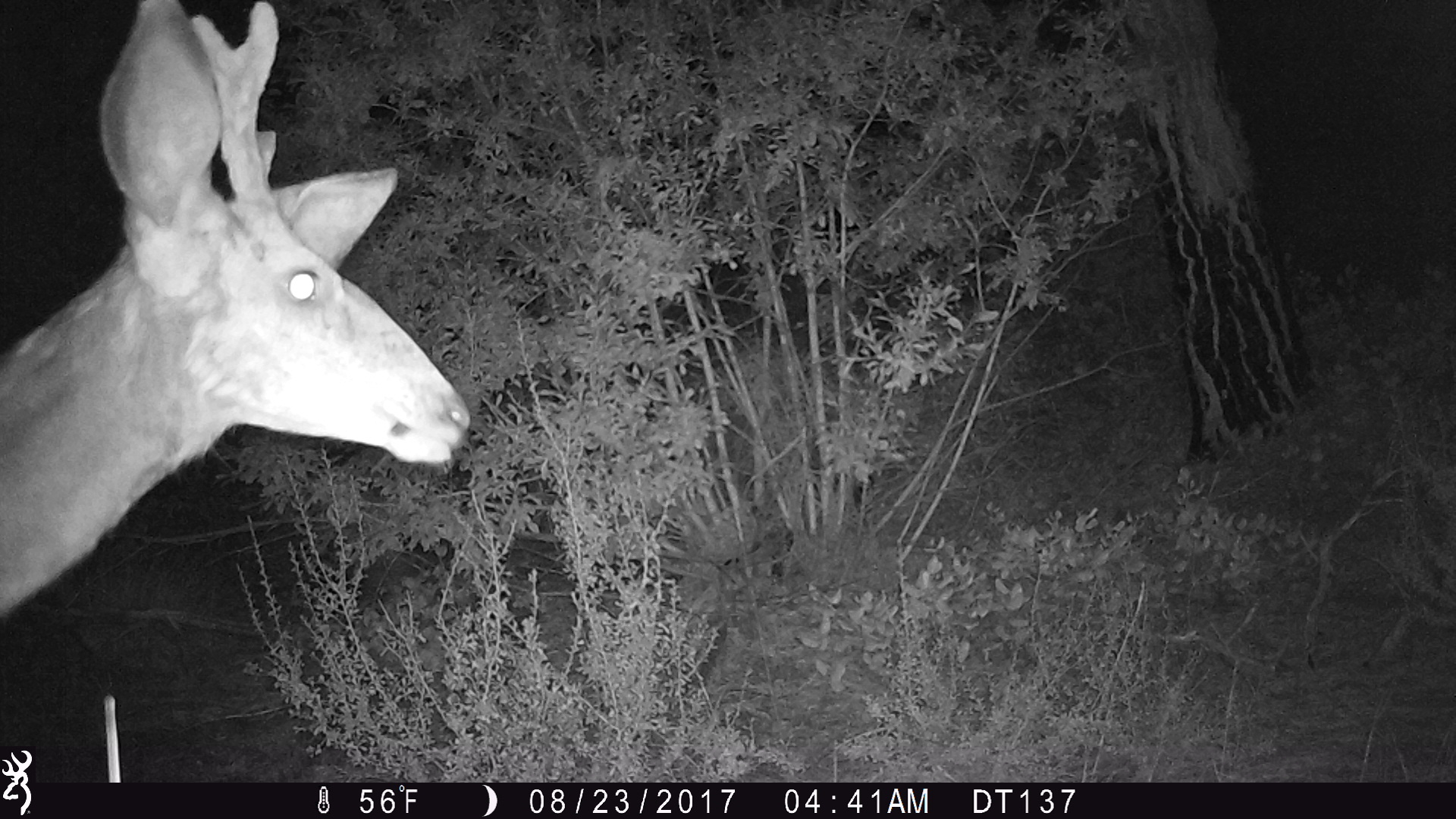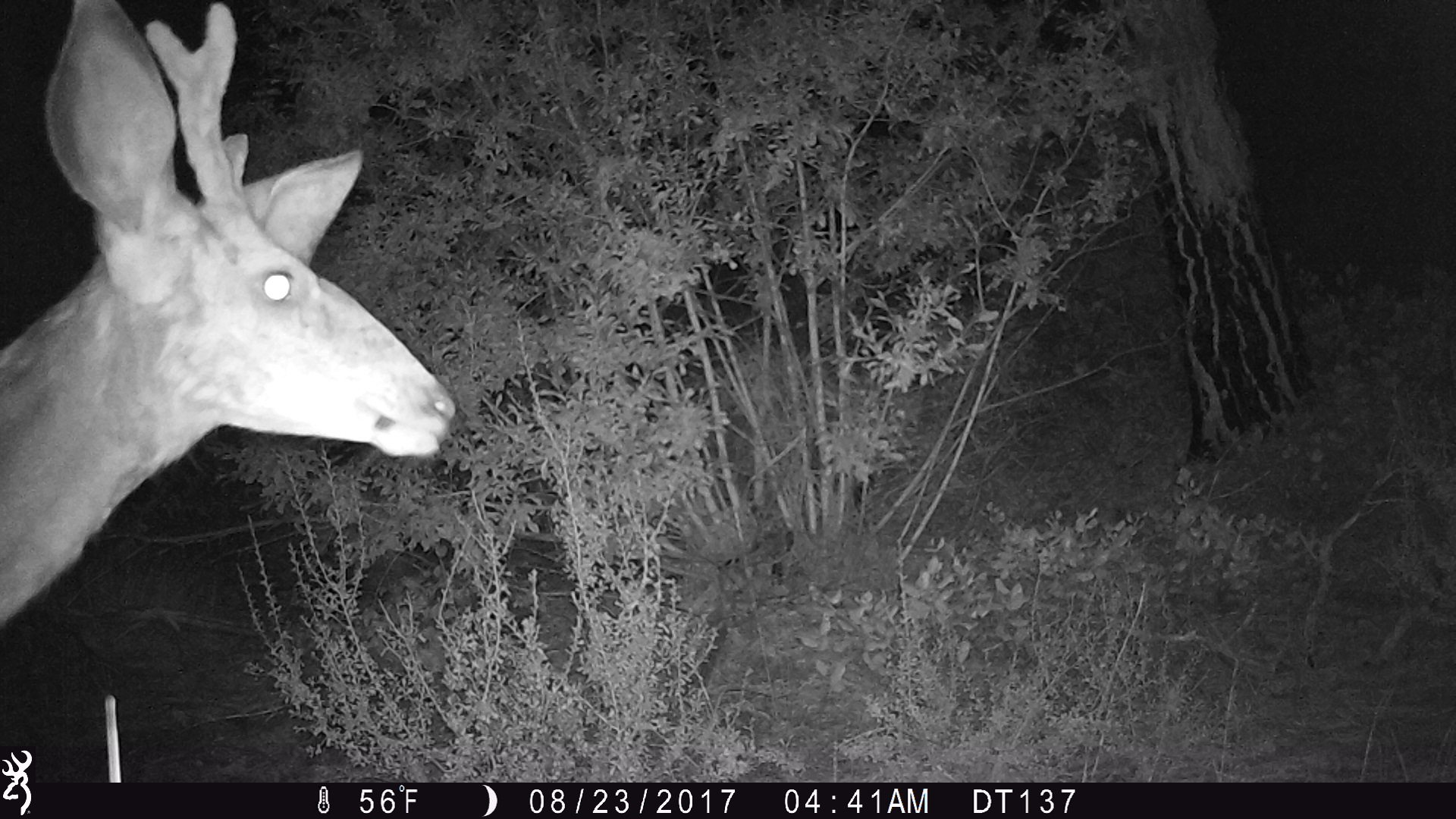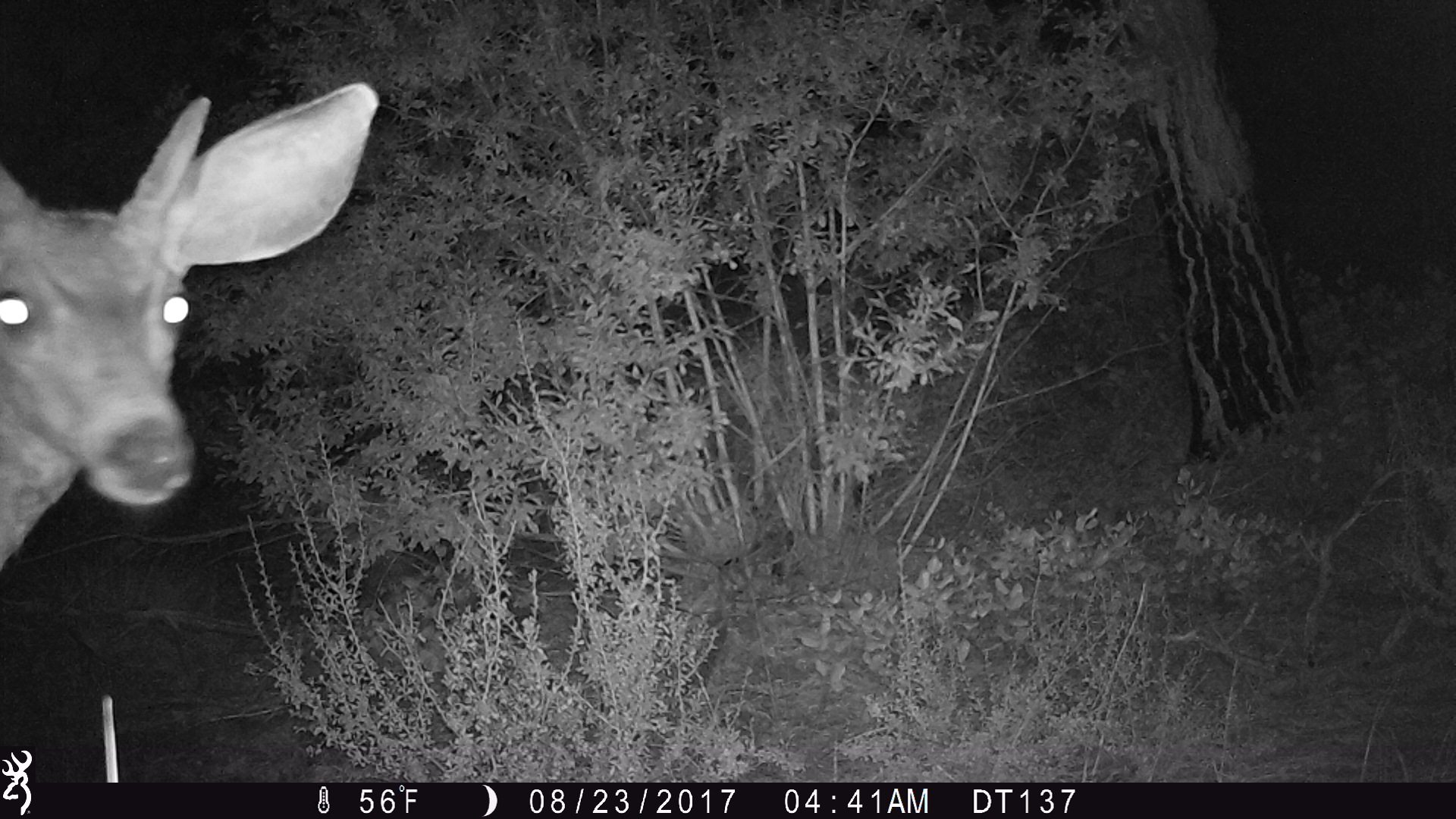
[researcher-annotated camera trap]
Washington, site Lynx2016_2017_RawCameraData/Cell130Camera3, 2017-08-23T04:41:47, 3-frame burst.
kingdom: Animalia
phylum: Chordata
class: Mammalia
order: Artiodactyla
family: Cervidae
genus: Odocoileus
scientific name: Odocoileus hemionus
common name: mule deer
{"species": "Odocoileus hemionus (mule deer)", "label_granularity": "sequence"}